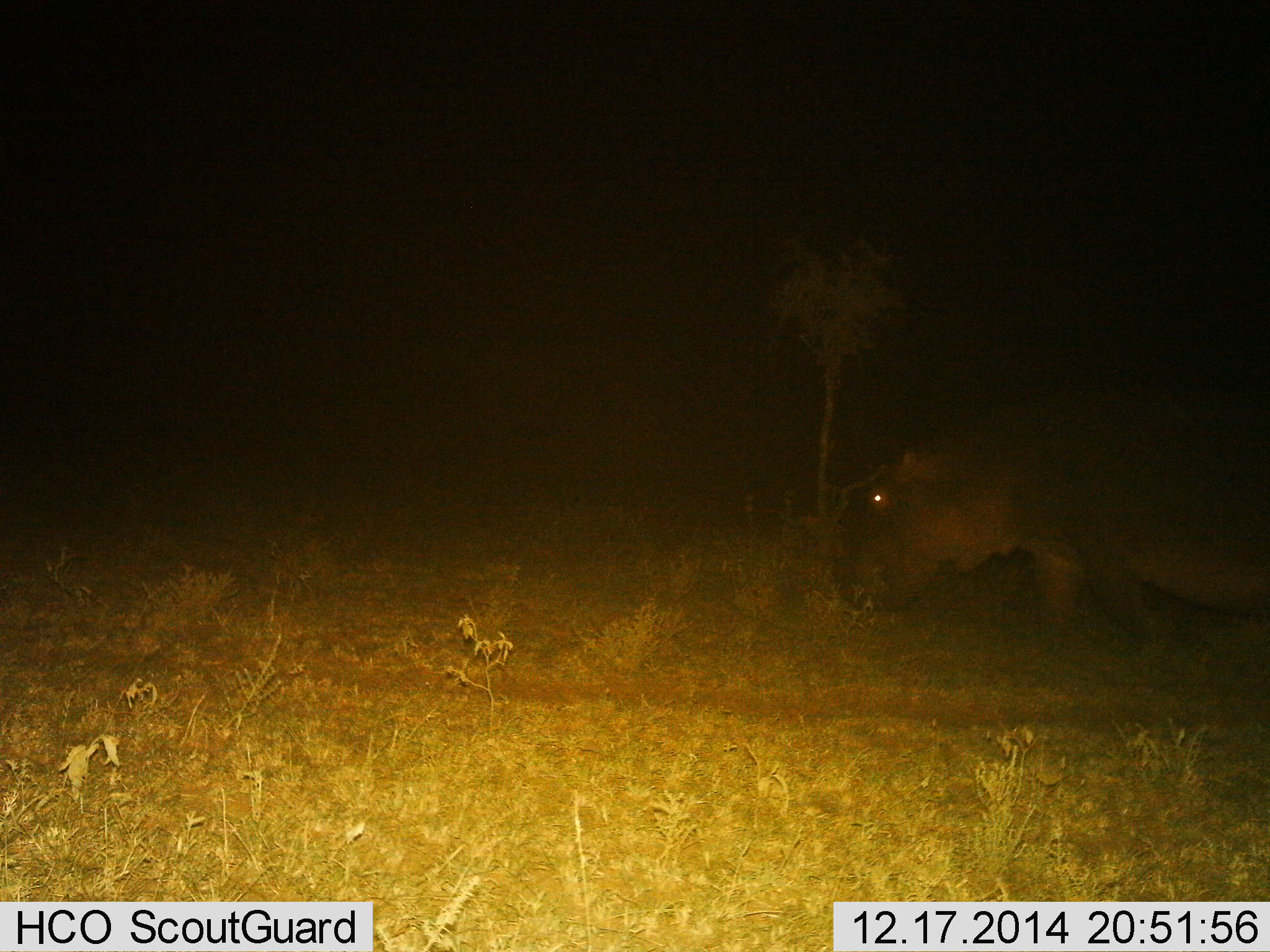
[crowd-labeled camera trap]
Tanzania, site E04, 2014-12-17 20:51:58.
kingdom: Animalia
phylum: Chordata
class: Mammalia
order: Artiodactyla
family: Hippopotamidae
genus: Hippopotamus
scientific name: Hippopotamus amphibius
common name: hippopotamus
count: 1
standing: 10%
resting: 0%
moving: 60%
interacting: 0%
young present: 0%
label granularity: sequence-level